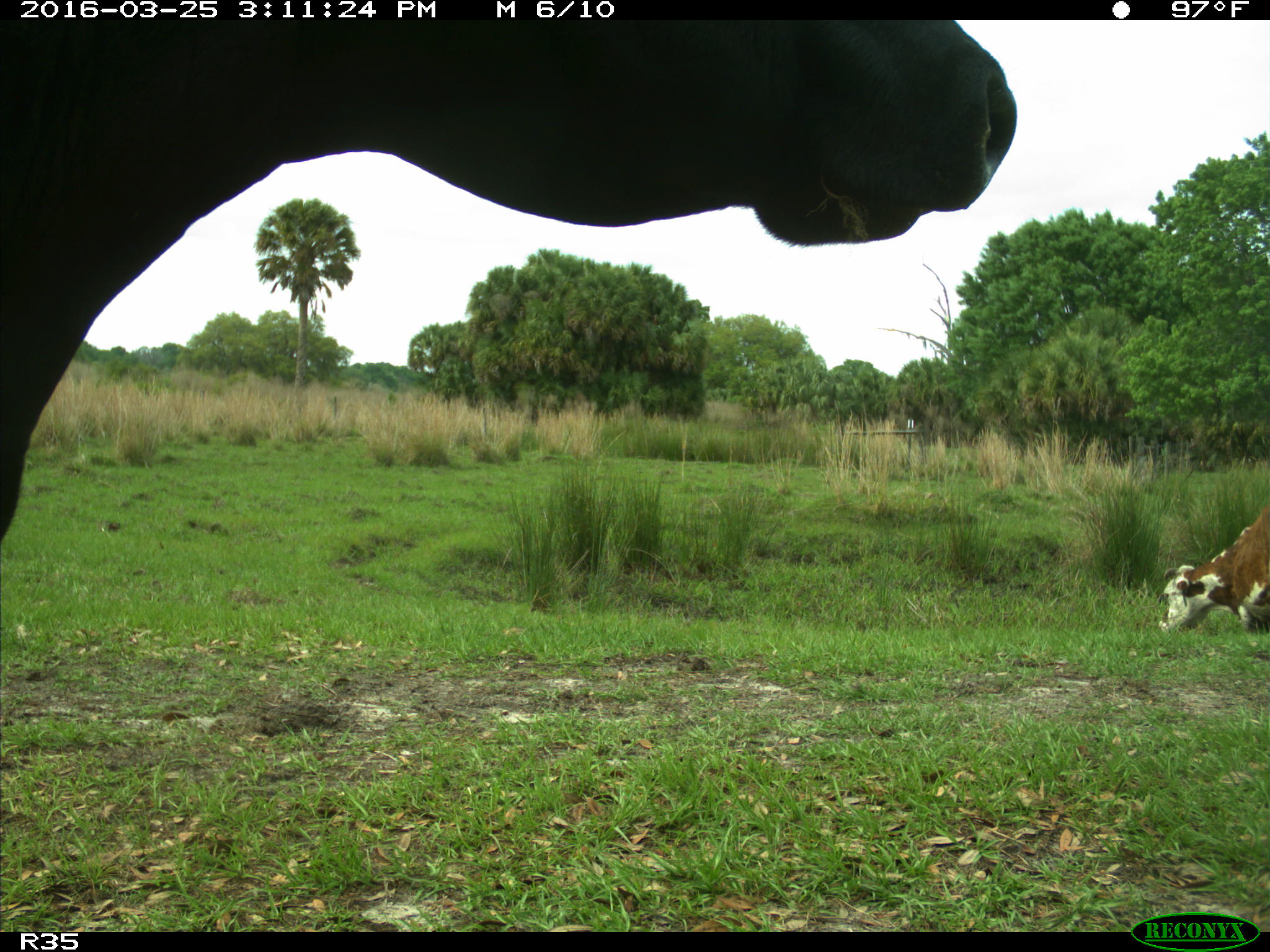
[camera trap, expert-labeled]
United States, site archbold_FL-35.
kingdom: Animalia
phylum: Chordata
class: Mammalia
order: Artiodactyla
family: Bovidae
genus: Bos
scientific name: Bos taurus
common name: domestic cow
Bos taurus (domestic cow).